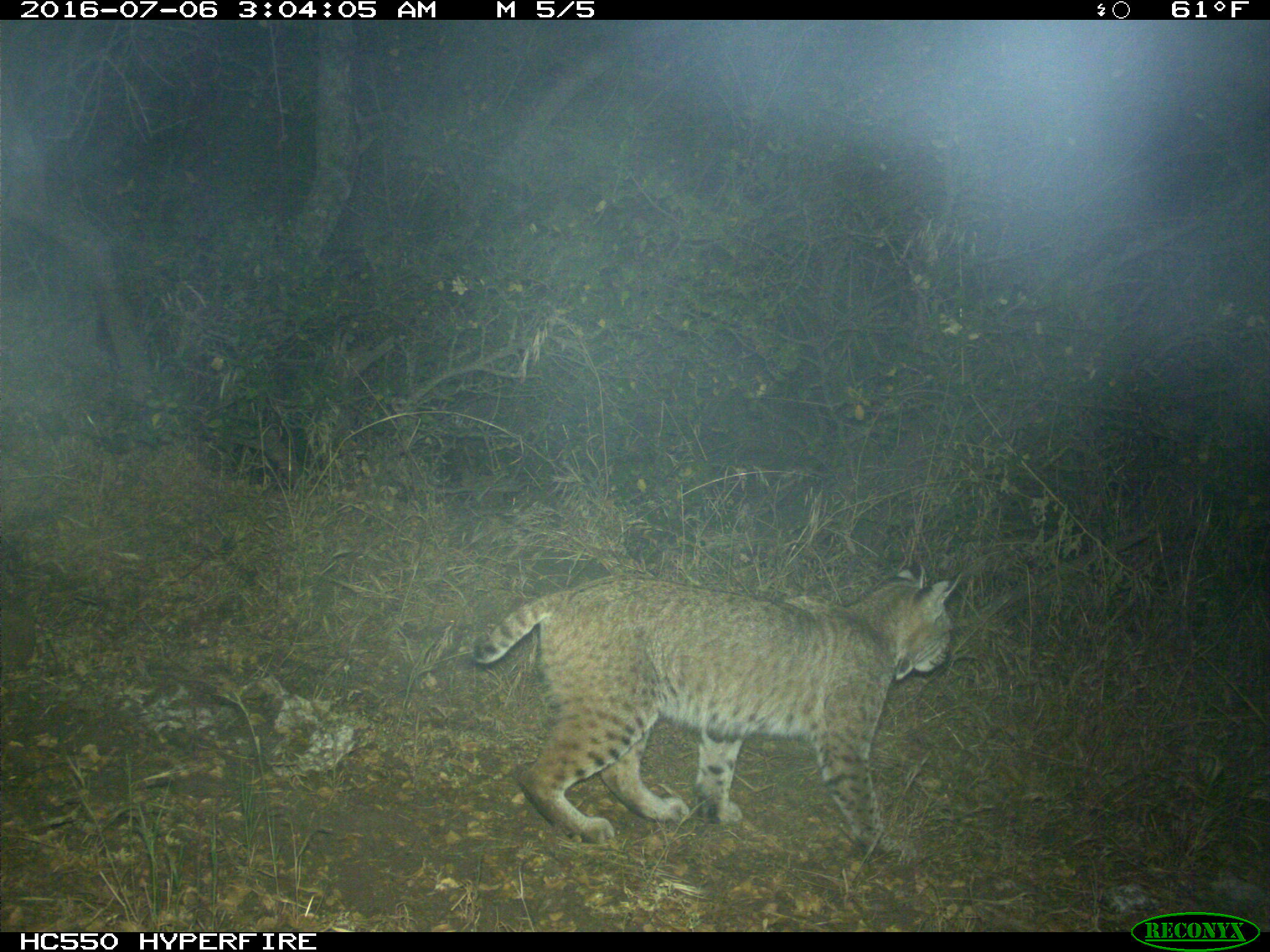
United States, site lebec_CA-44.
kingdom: Animalia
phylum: Chordata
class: Mammalia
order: Carnivora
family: Felidae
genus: Lynx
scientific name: Lynx rufus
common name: bobcat